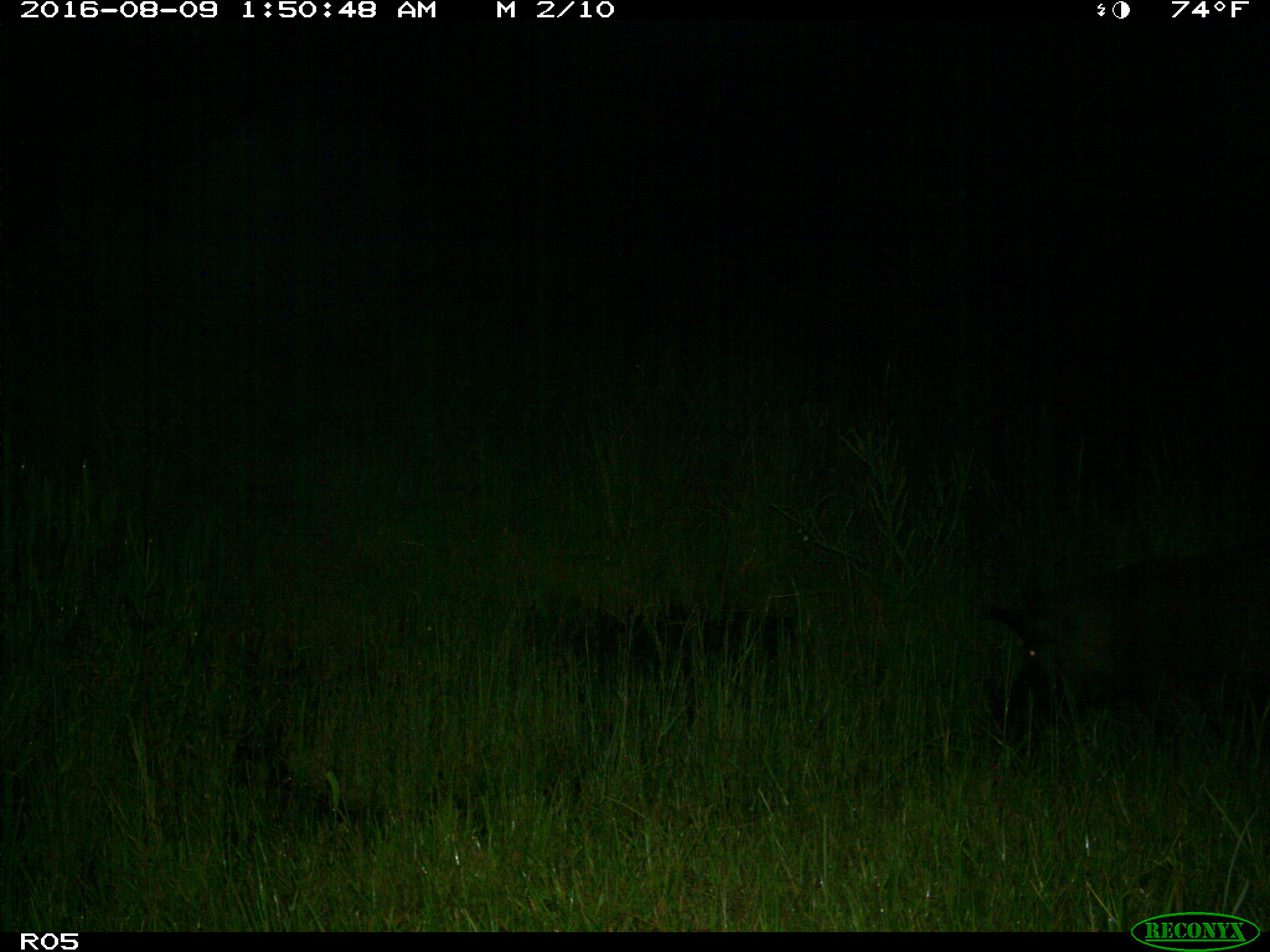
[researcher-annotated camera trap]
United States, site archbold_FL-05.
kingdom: Animalia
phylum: Chordata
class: Mammalia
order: Artiodactyla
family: Suidae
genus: Sus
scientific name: Sus scrofa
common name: wild boar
Sus scrofa (wild boar).